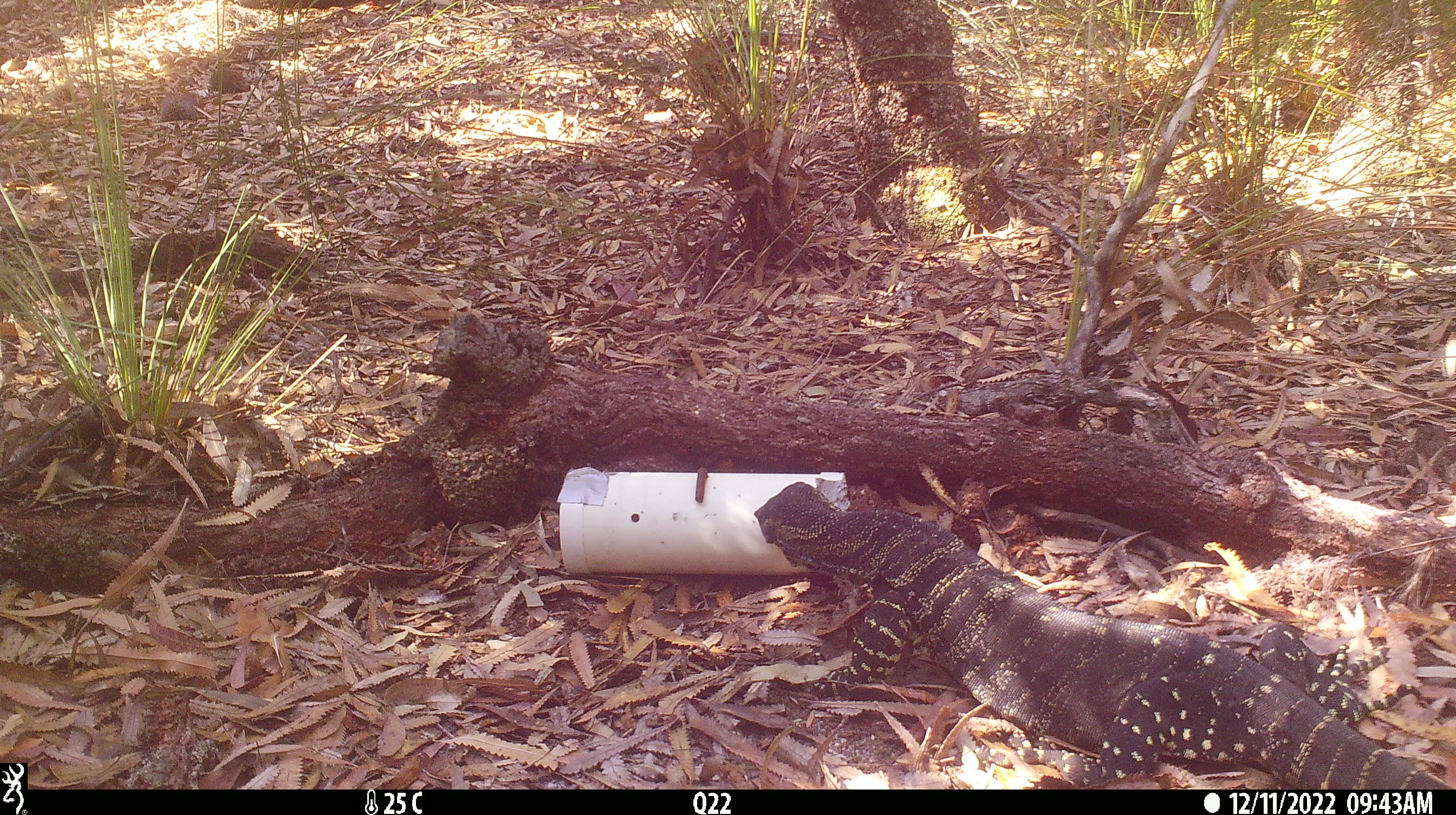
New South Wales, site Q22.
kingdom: Animalia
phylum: Chordata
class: Reptilia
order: Squamata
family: Varanidae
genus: Varanus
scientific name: Varanus varius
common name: lace monitor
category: goanna